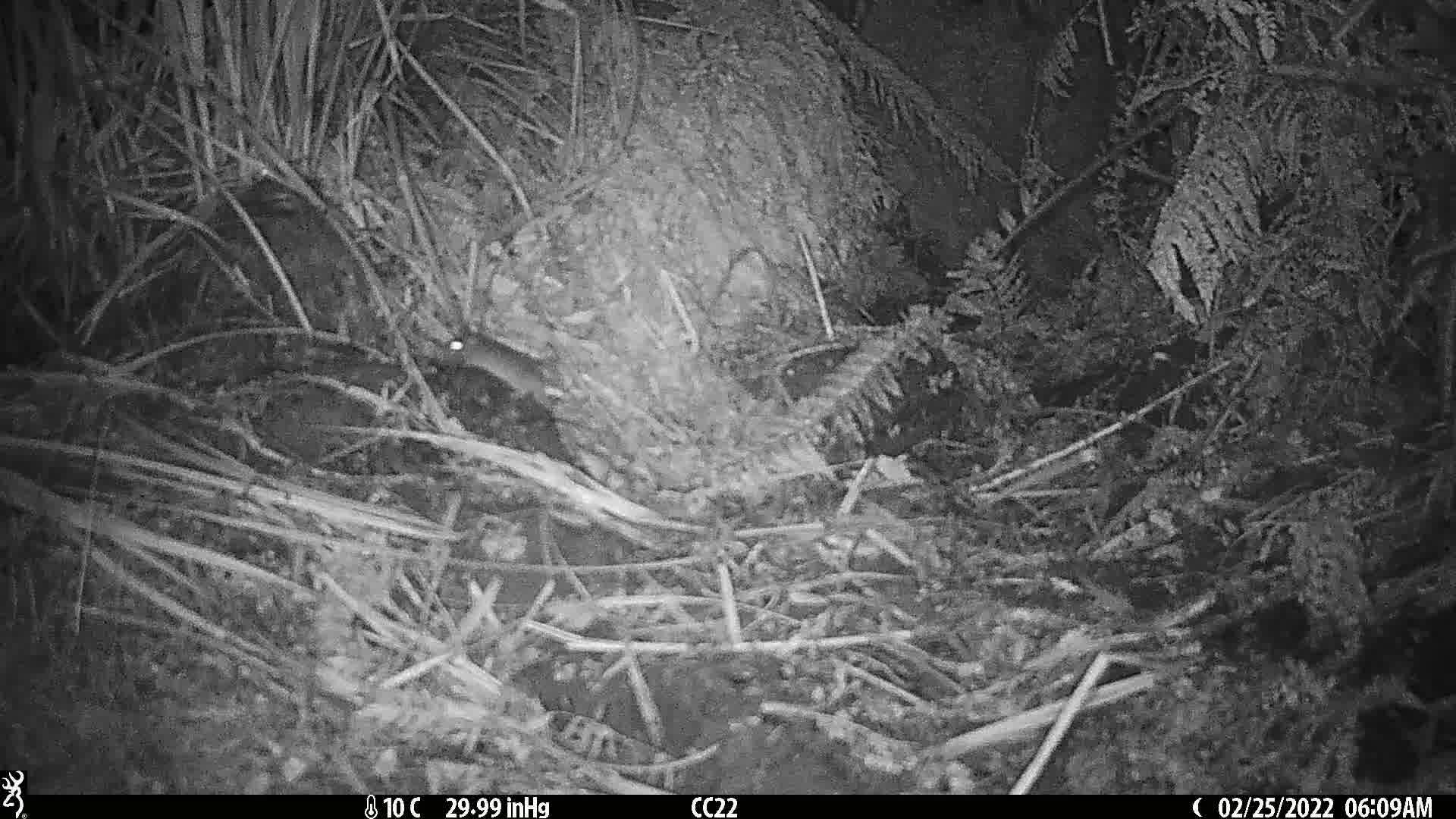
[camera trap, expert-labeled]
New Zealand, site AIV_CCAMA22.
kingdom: Animalia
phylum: Chordata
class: Mammalia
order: Rodentia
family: Muridae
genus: Mus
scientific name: Mus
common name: mouse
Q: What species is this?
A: Mouse (Mus).